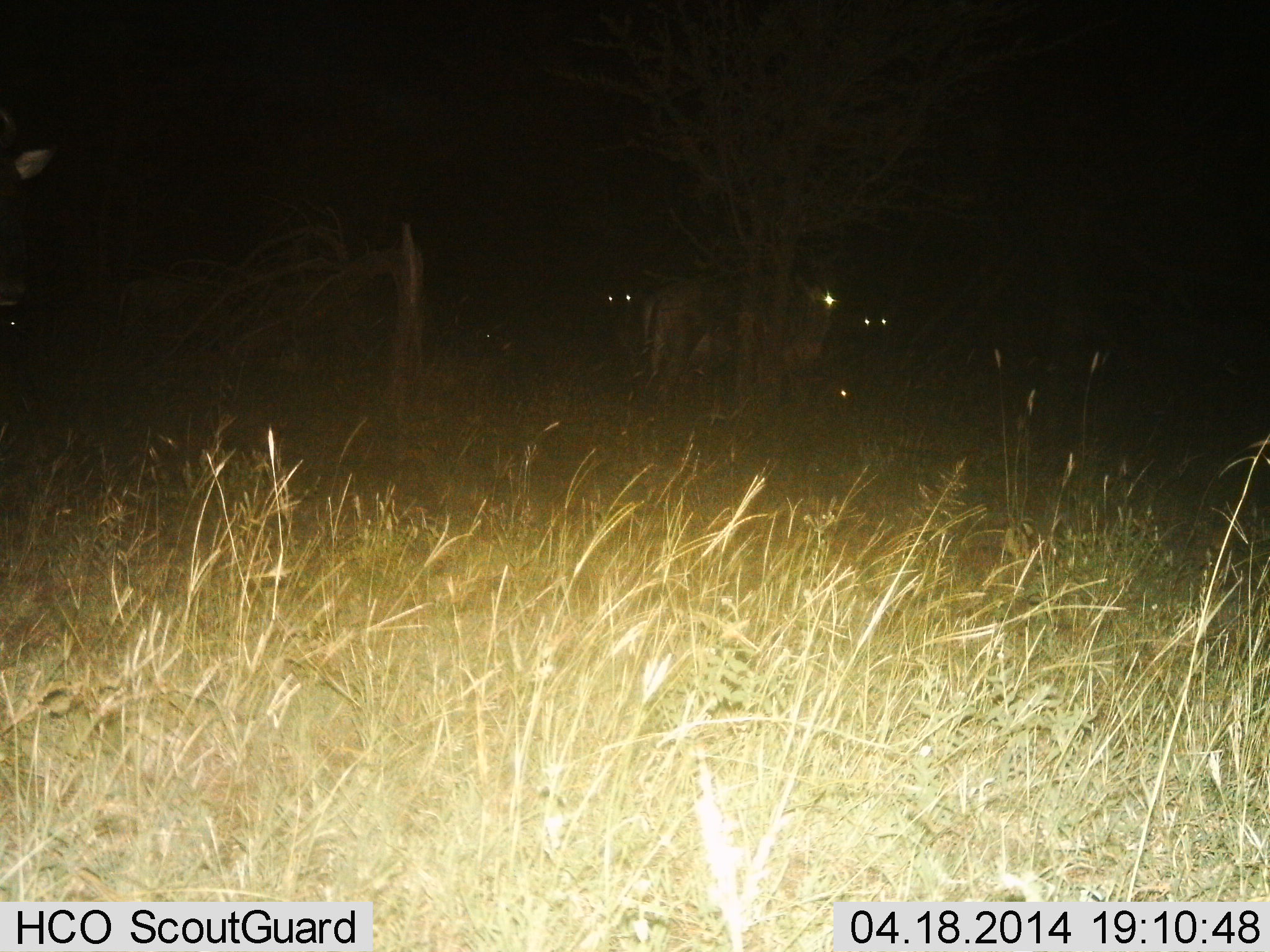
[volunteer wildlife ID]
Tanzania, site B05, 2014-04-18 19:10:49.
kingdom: Animalia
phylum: Chordata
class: Mammalia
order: Artiodactyla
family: Bovidae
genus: Connochaetes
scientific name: Connochaetes taurinus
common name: blue wildebeest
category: wildebeest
Wildebeest (blue wildebeest) (Connochaetes taurinus), count 4. Behavior (volunteer vote fractions): standing 90%, resting 30%, moving 0%, interacting 0%. Young present (vote fraction): 0%. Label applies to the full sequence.